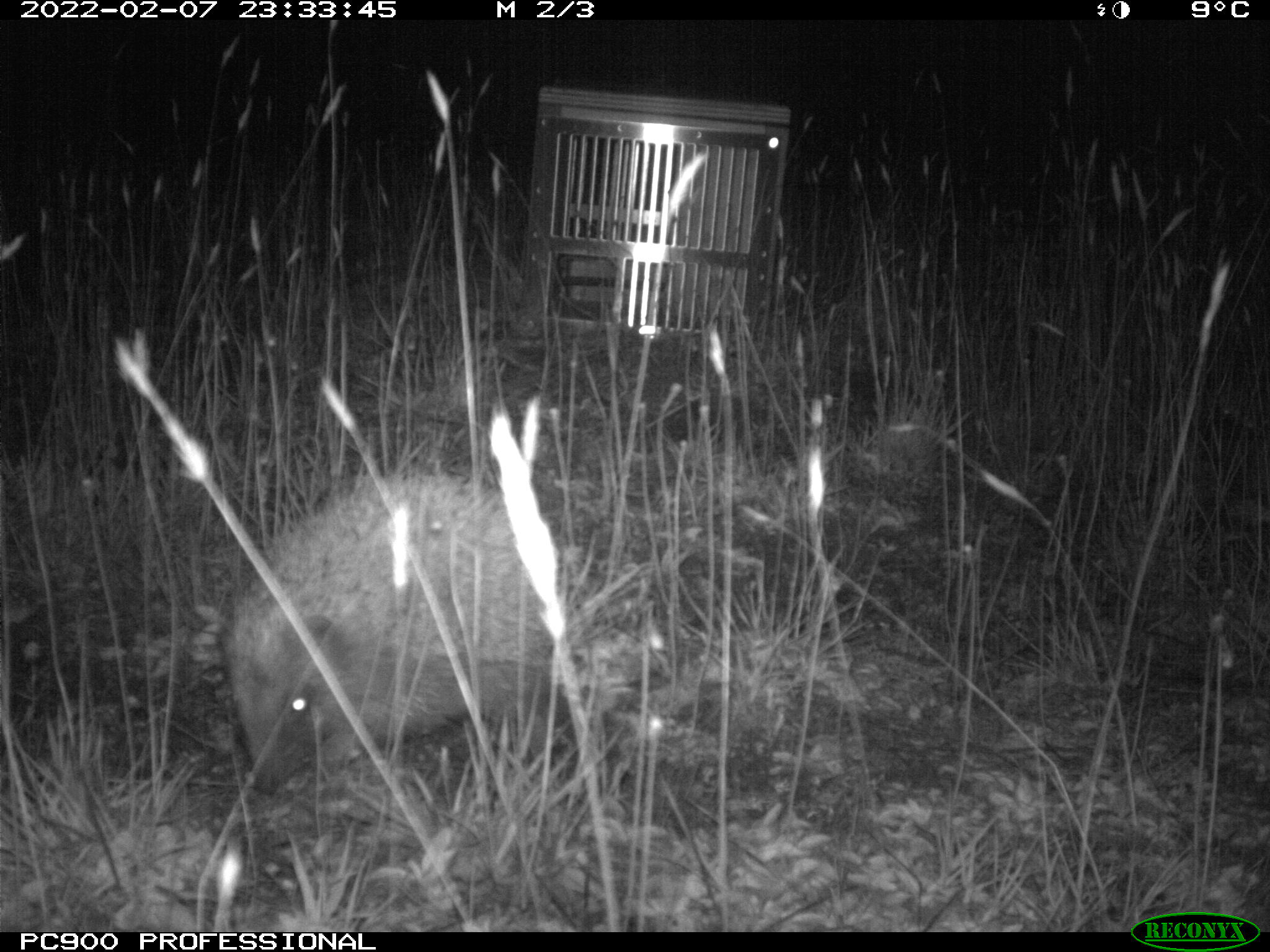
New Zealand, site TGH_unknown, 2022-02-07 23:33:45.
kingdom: Animalia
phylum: Chordata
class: Mammalia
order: Eulipotyphla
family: Erinaceidae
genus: Erinaceus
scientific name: Erinaceus europaeus europaeus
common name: european hedgehog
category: hedgehog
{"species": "hedgehog (european hedgehog) (Erinaceus europaeus europaeus)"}